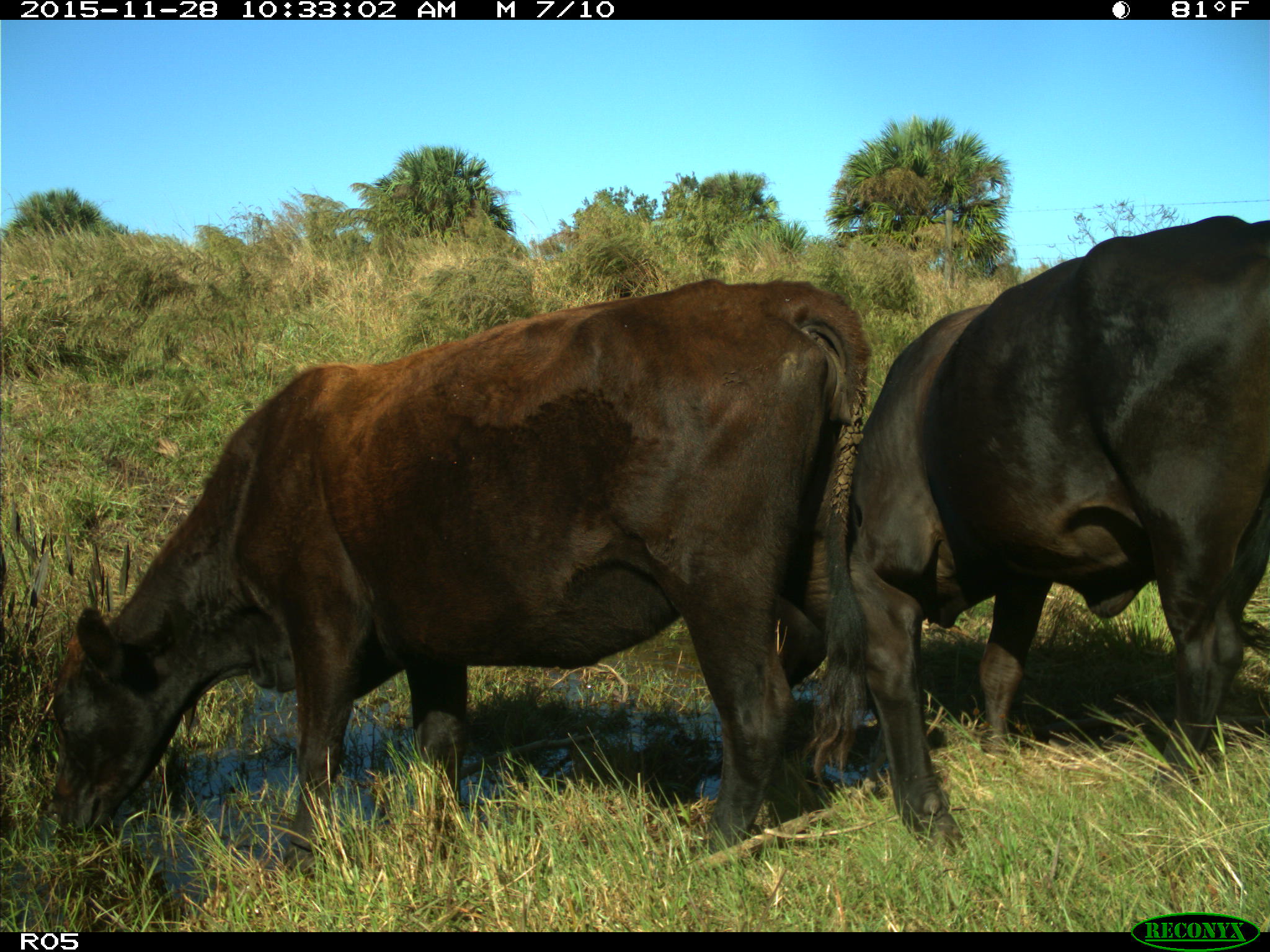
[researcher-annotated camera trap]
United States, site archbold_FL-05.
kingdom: Animalia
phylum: Chordata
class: Mammalia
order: Artiodactyla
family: Bovidae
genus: Bos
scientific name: Bos taurus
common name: domestic cow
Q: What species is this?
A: Bos taurus (domestic cow).